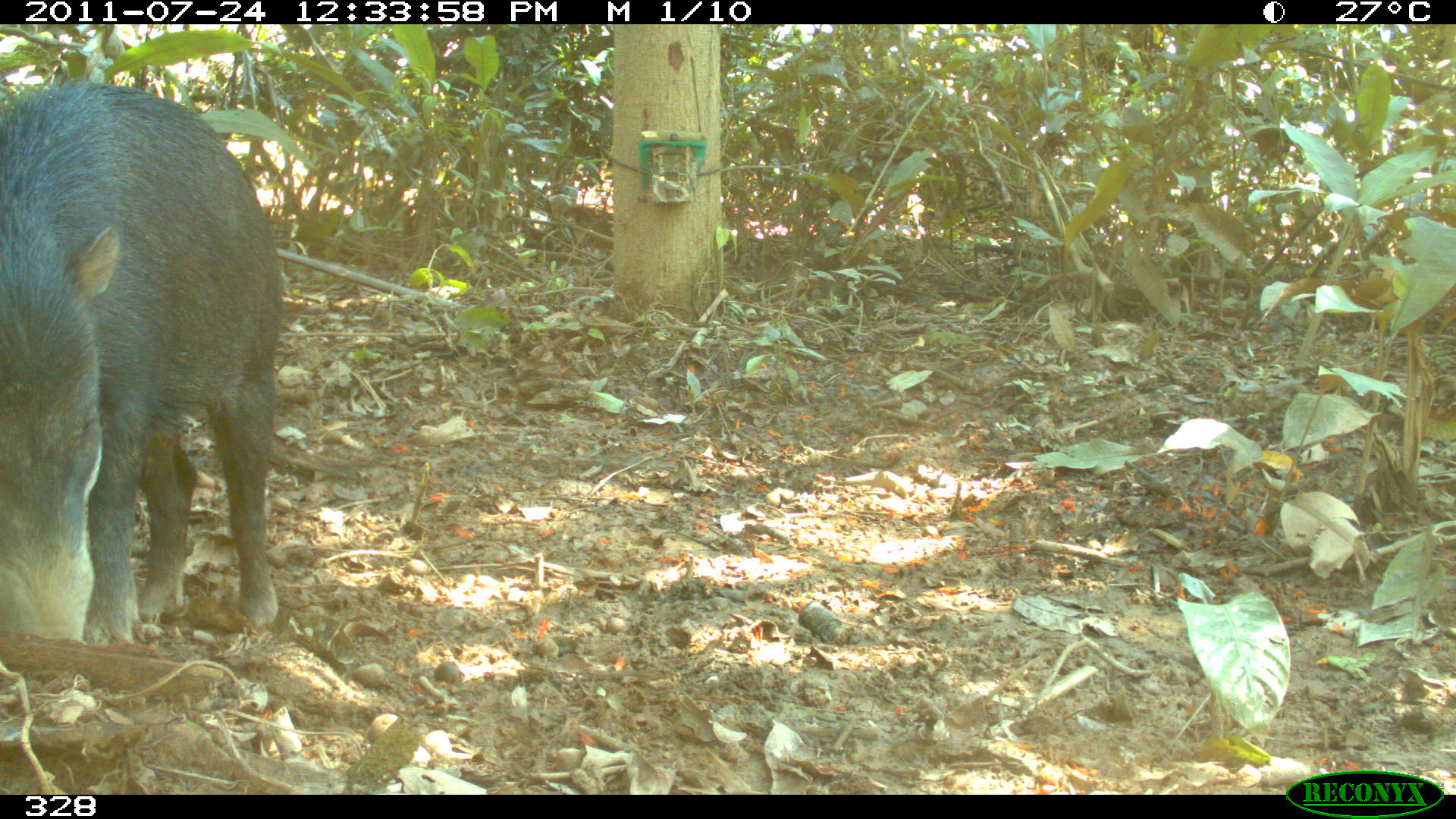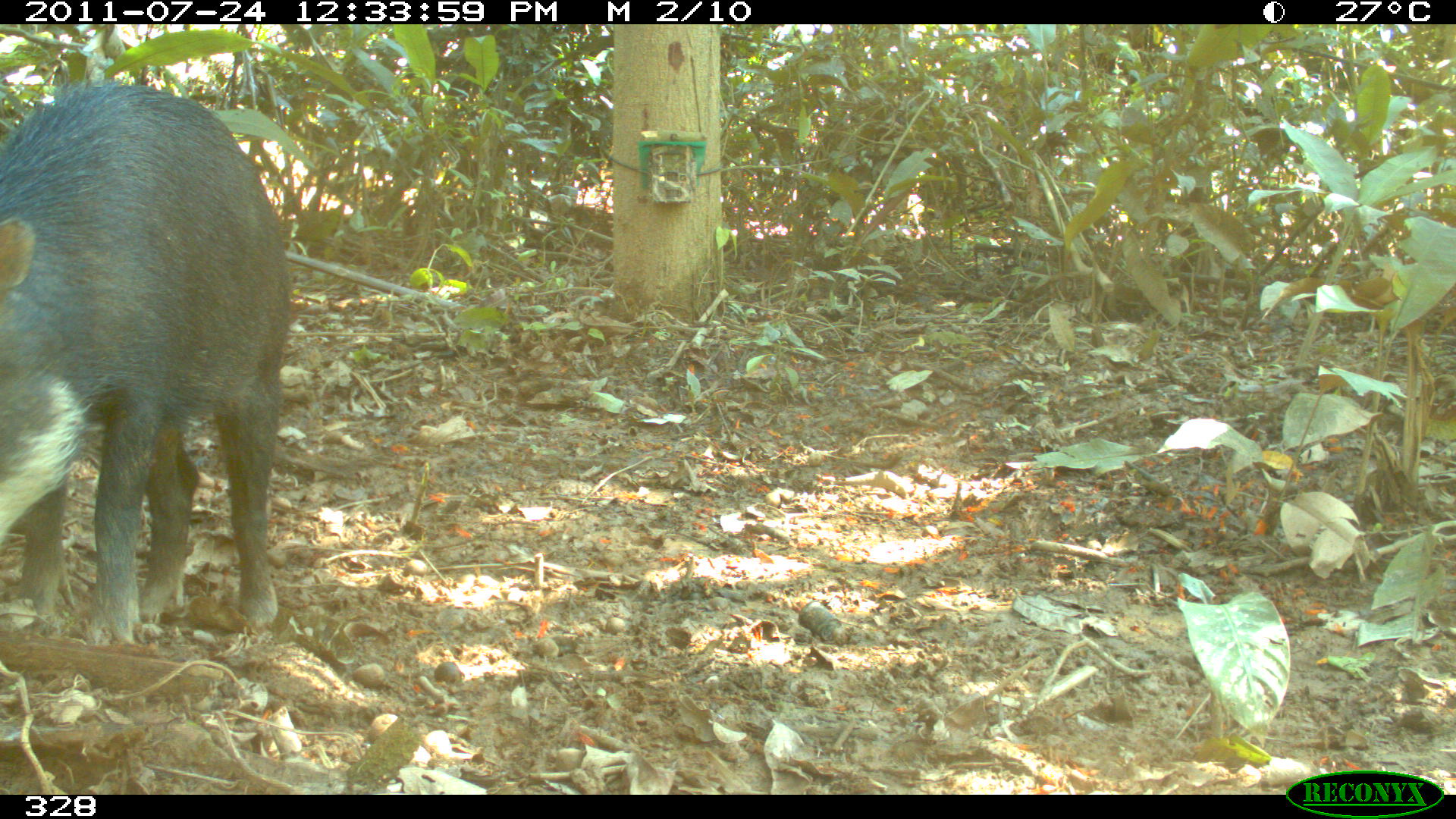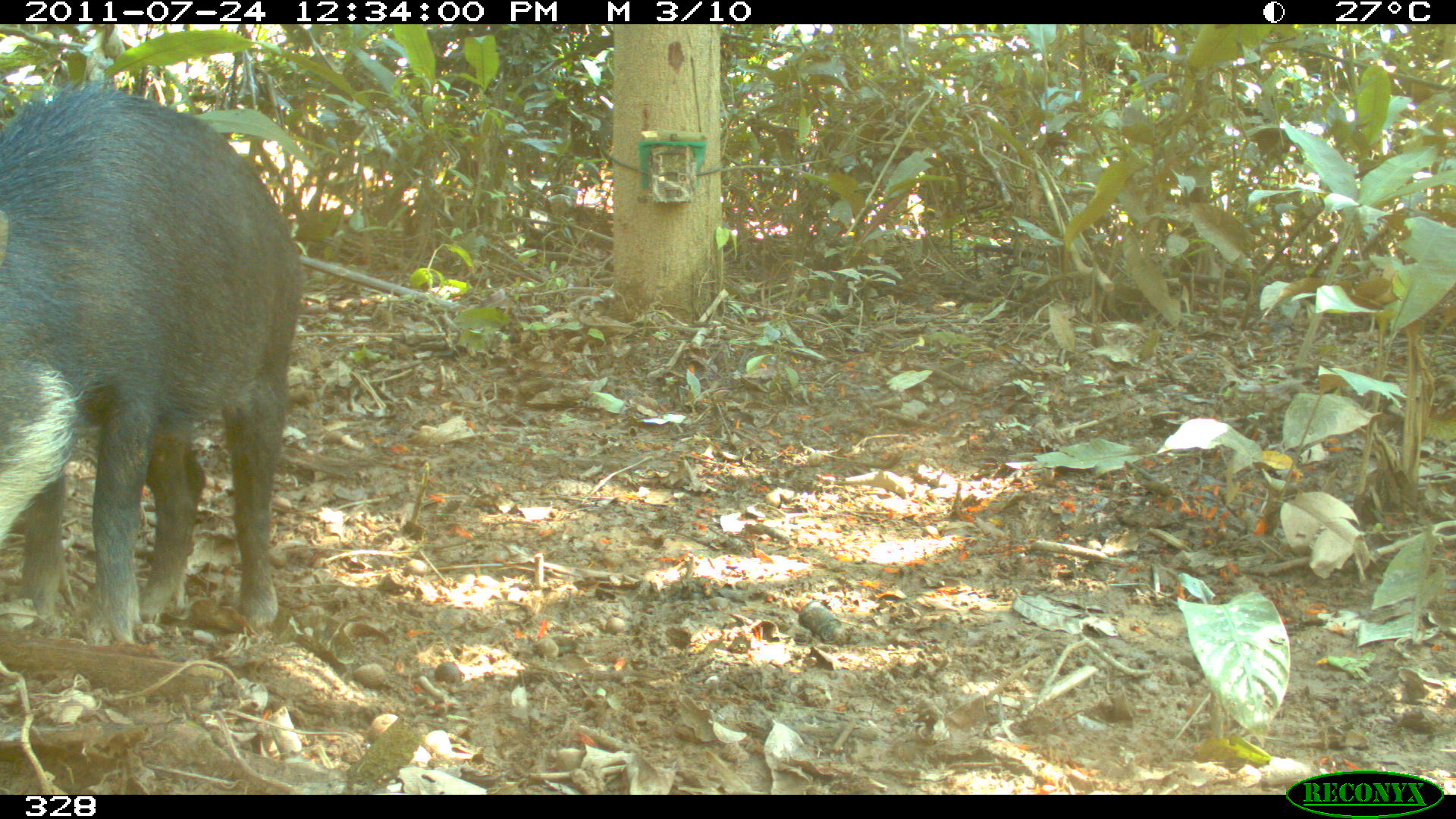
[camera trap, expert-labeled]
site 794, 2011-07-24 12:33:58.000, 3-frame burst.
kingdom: Animalia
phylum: Chordata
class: Mammalia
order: Artiodactyla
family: Tayassuidae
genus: Tayassu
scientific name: Tayassu pecari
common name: white-lipped peccary